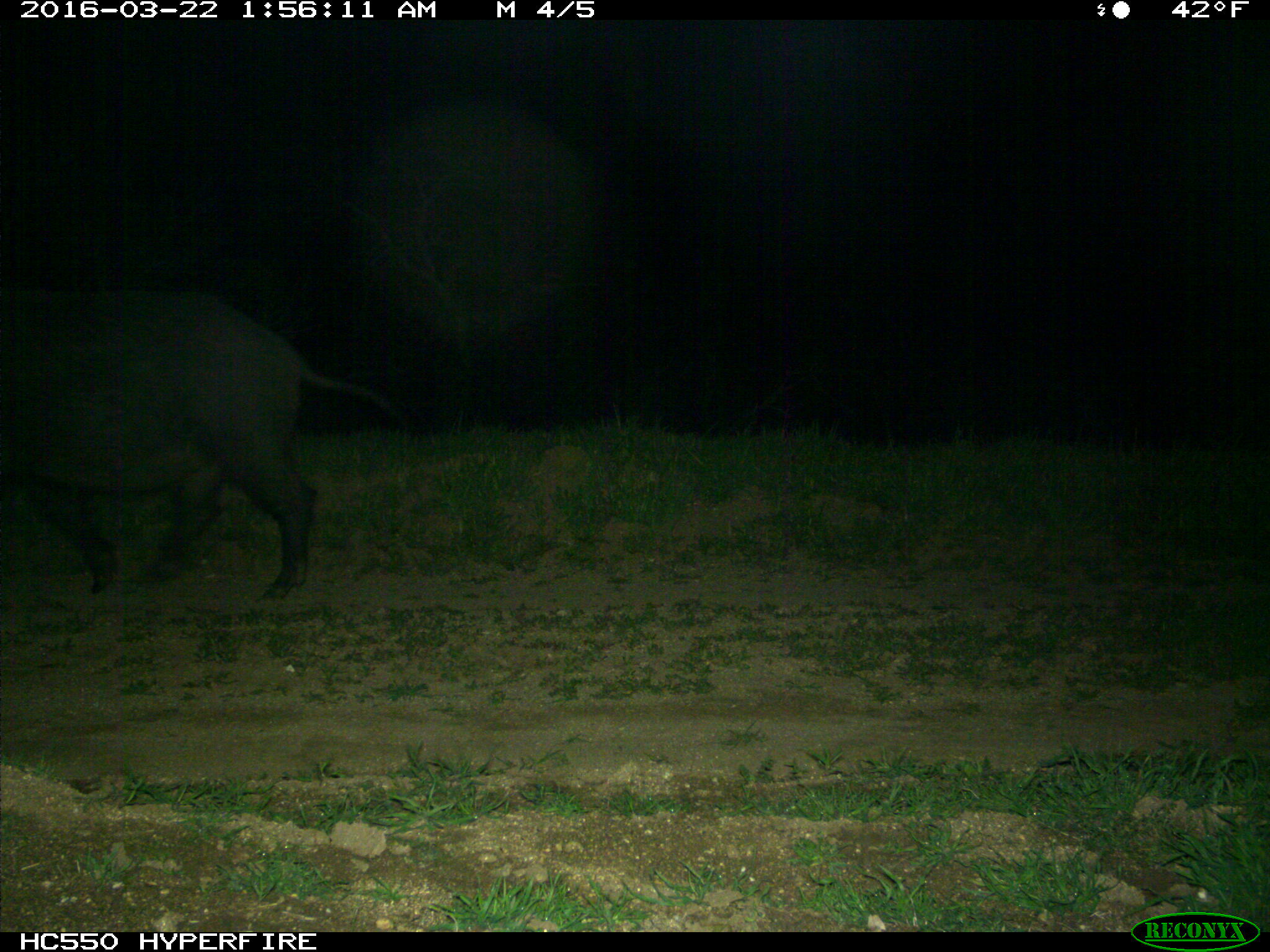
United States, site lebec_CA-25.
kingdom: Animalia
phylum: Chordata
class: Mammalia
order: Artiodactyla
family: Suidae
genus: Sus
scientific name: Sus scrofa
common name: wild boar